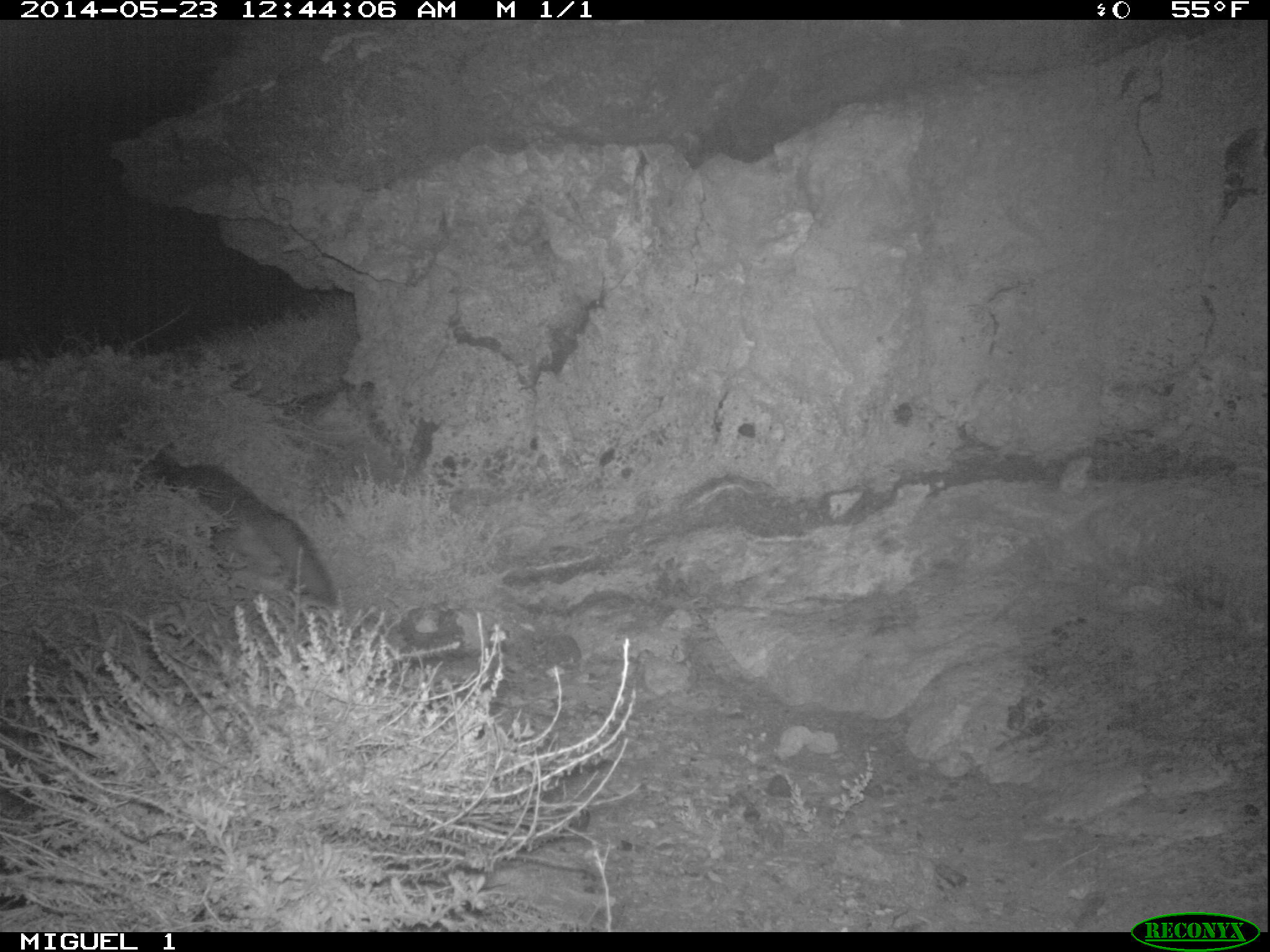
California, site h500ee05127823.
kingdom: Animalia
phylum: Chordata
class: Mammalia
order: Carnivora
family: Canidae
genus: Urocyon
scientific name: Urocyon littoralis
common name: island fox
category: fox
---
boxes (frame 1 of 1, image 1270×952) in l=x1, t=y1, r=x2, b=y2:
fox: l=134, t=442, r=335, b=609